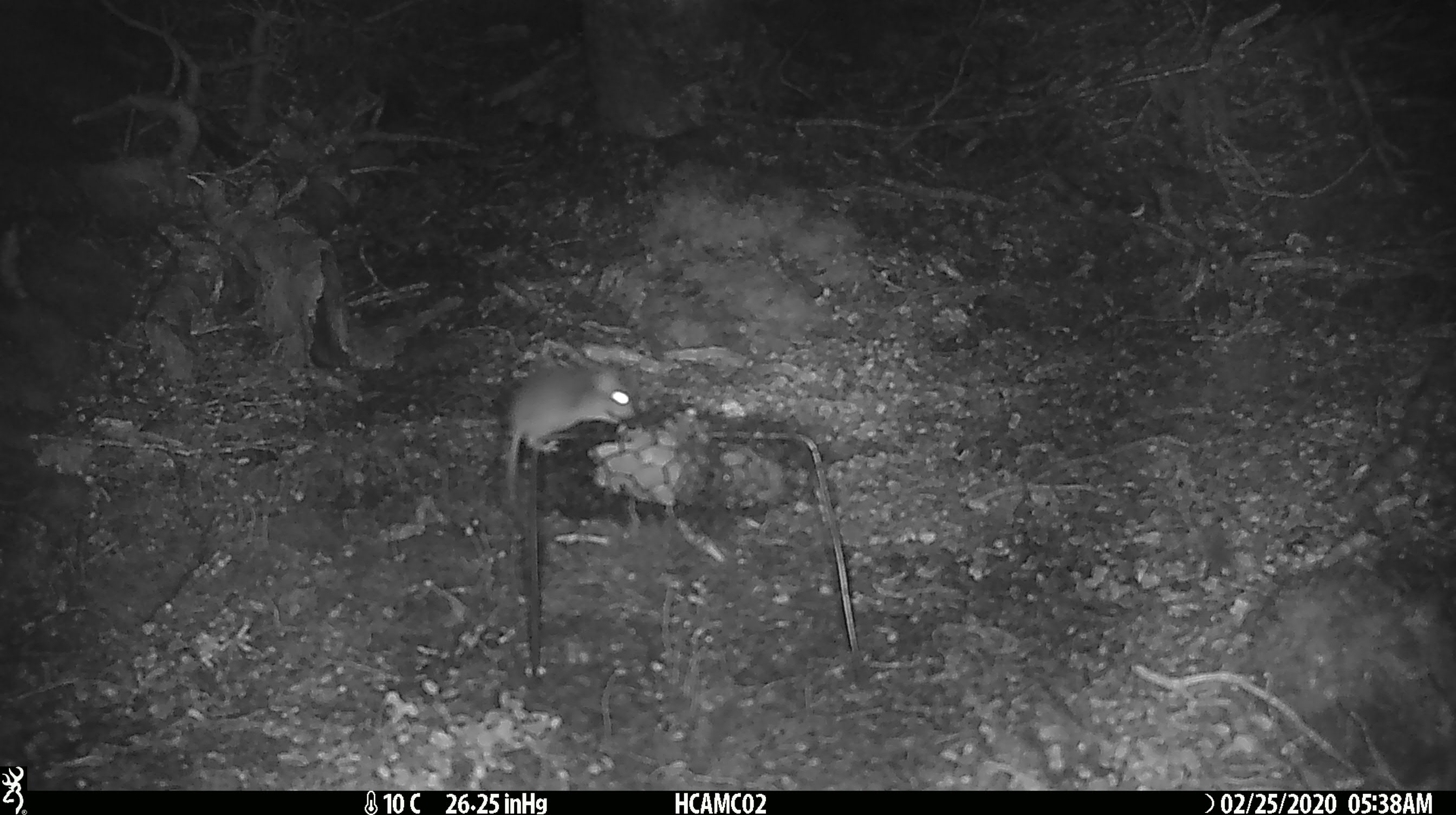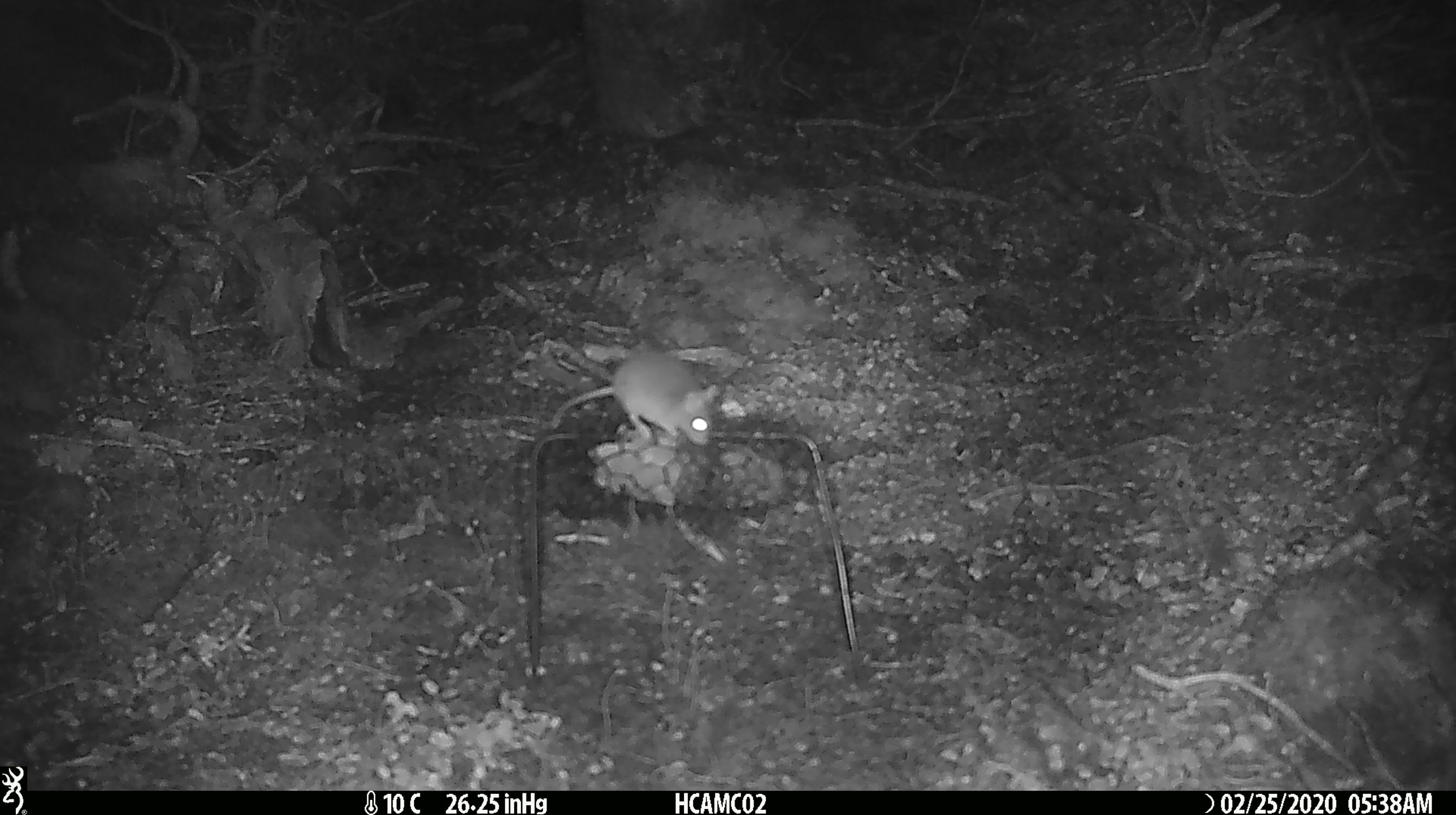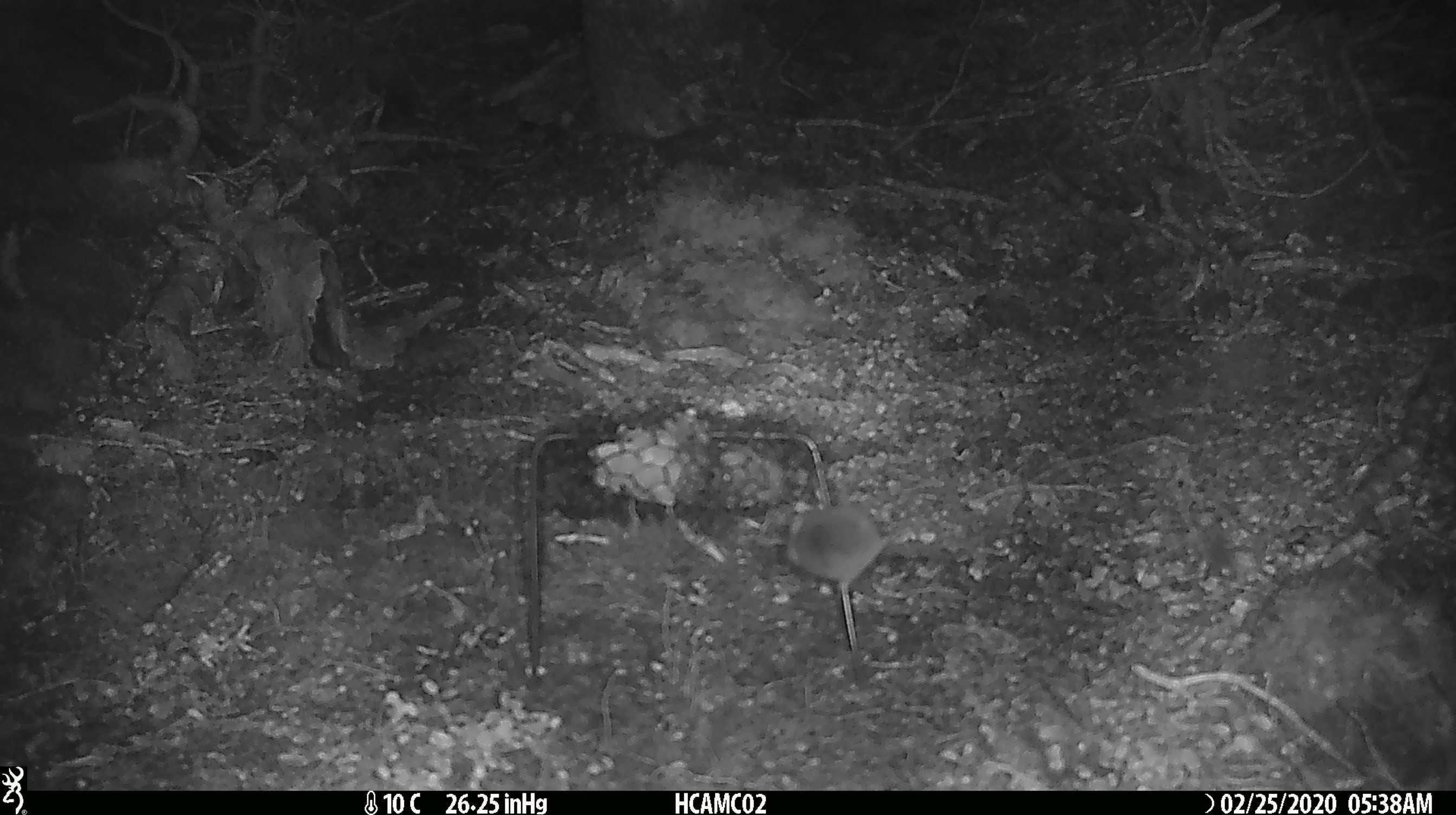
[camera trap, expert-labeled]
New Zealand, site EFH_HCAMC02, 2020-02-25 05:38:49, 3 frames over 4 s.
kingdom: Animalia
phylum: Chordata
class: Mammalia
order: Rodentia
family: Muridae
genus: Mus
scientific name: Mus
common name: mouse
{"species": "mouse (Mus)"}